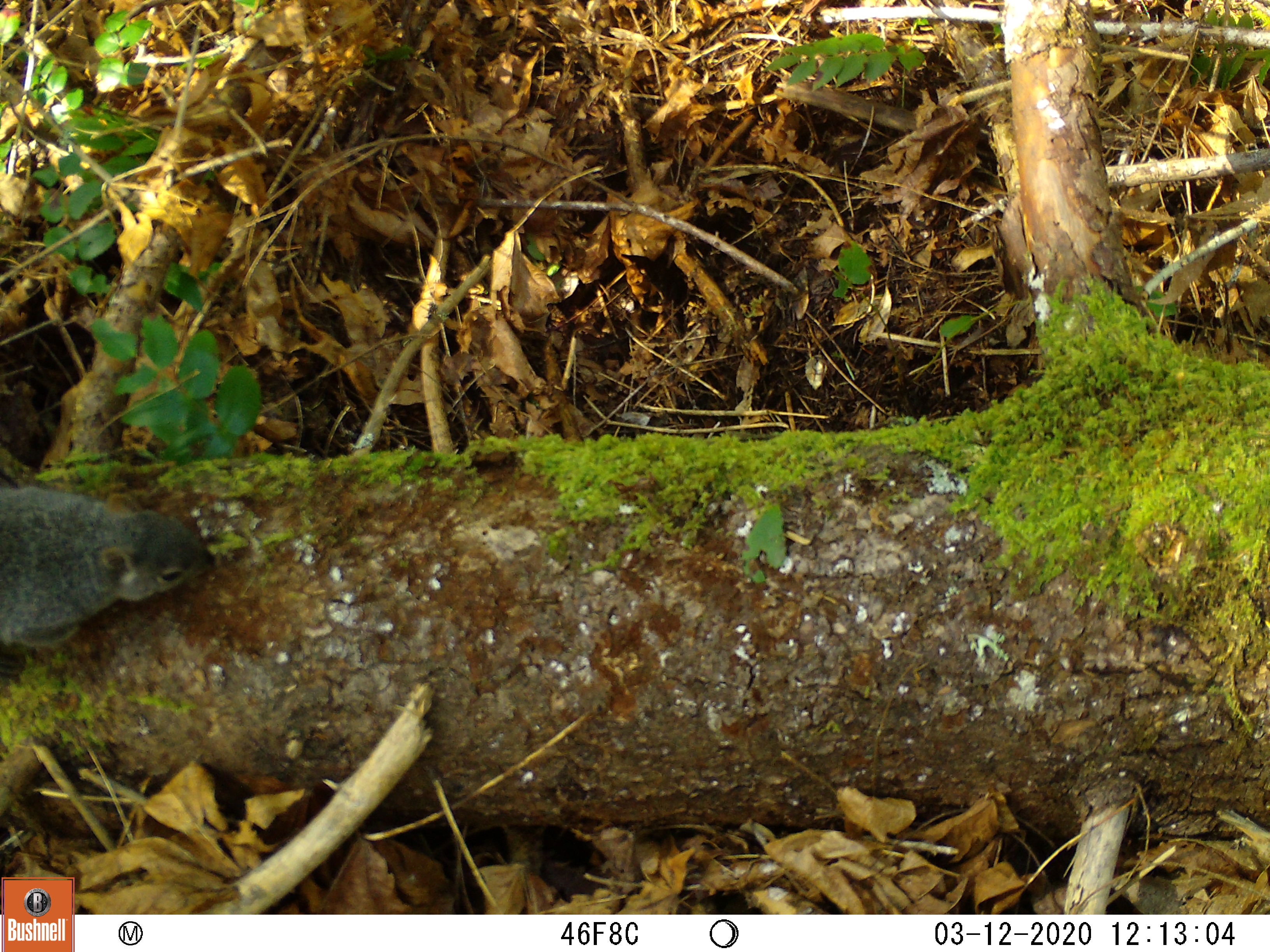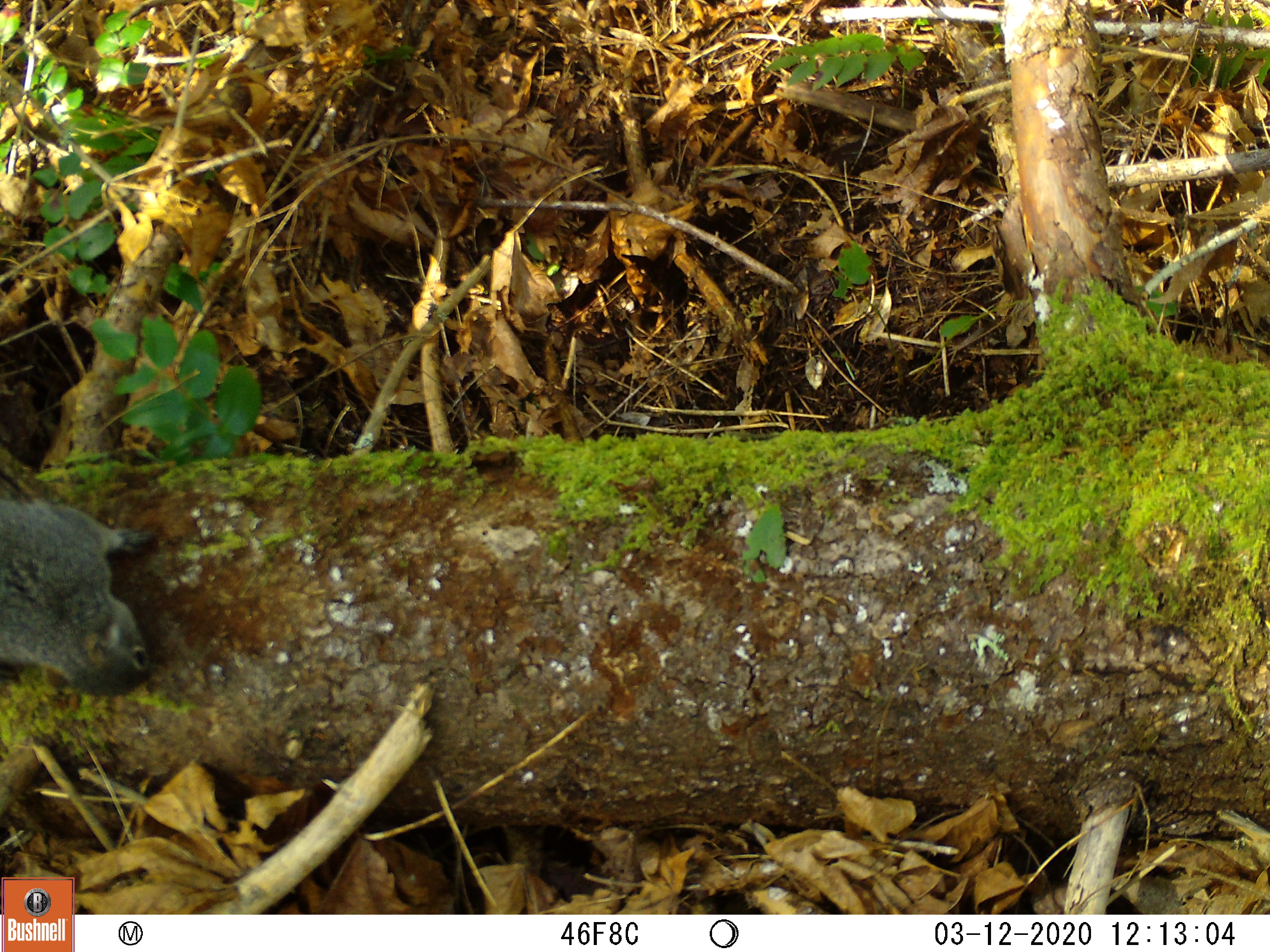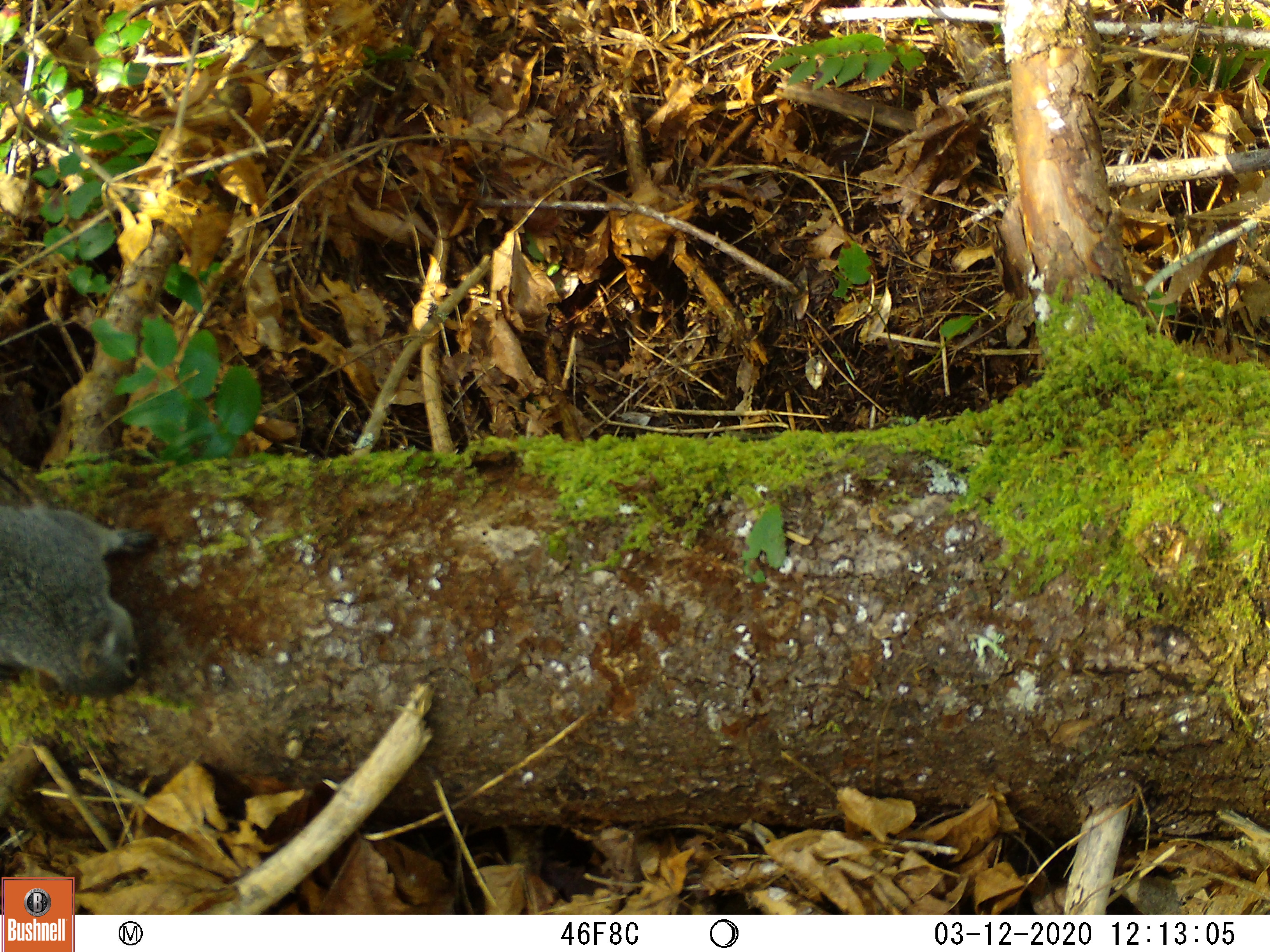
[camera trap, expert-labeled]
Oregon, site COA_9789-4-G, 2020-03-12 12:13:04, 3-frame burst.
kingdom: Animalia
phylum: Chordata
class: Mammalia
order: Rodentia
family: Sciuridae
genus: Sciurus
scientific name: Sciurus griseus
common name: western gray squirrel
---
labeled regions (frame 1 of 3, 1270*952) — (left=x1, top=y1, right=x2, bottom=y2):
western gray squirrel: (left=3, top=472, right=221, bottom=664); (left=391, top=545, right=393, bottom=549)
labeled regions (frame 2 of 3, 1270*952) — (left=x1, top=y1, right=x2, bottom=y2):
western gray squirrel: (left=0, top=461, right=159, bottom=704)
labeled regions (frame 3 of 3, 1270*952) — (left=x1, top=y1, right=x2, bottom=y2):
western gray squirrel: (left=0, top=481, right=161, bottom=717)